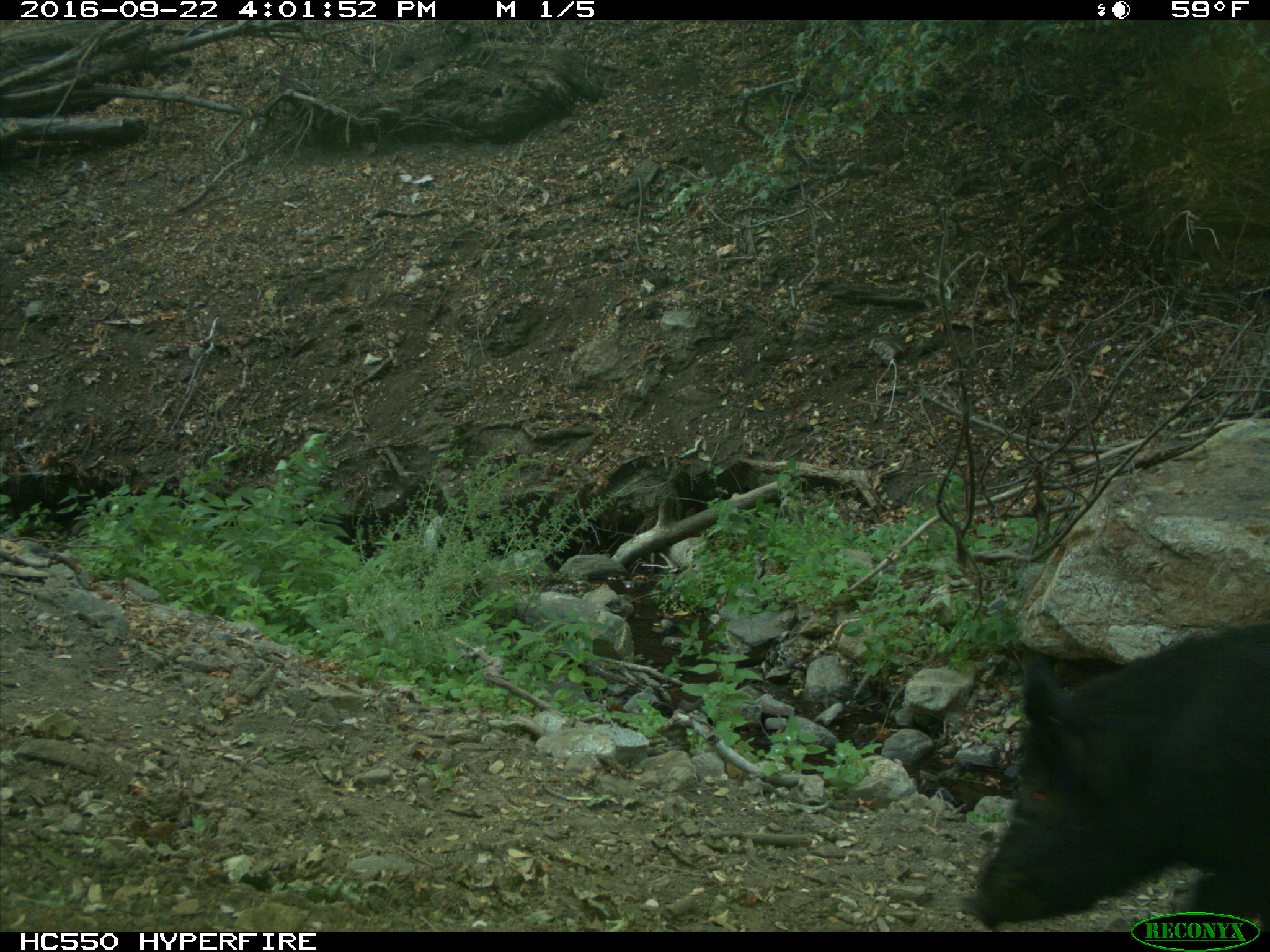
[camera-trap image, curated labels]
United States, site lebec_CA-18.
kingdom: Animalia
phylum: Chordata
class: Mammalia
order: Artiodactyla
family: Suidae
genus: Sus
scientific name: Sus scrofa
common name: wild boar